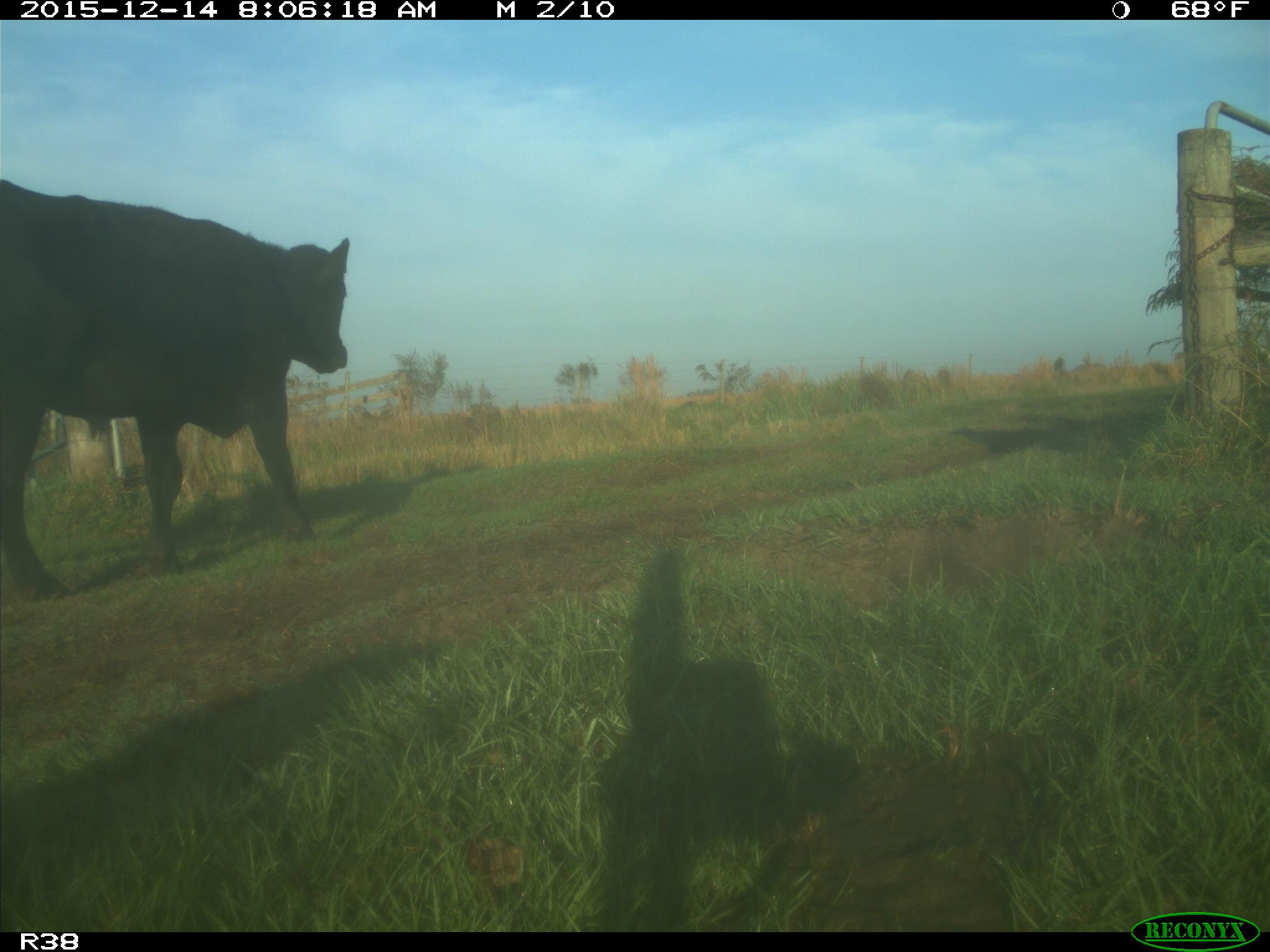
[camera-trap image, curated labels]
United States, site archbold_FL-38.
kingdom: Animalia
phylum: Chordata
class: Mammalia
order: Artiodactyla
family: Bovidae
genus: Bos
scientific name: Bos taurus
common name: domestic cow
Bos taurus (domestic cow).